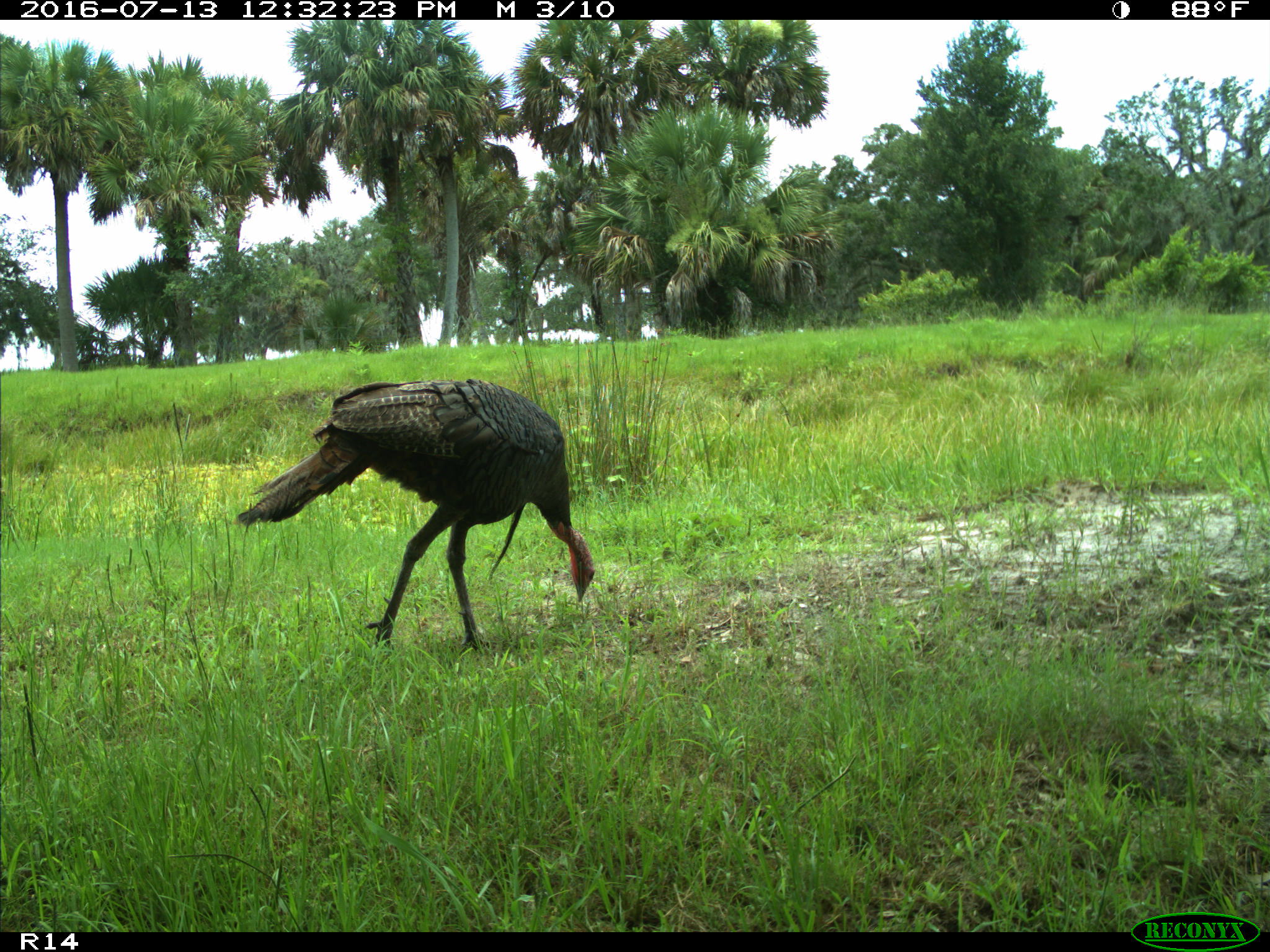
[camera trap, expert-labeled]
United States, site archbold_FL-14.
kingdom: Animalia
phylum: Chordata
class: Aves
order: Galliformes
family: Phasianidae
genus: Meleagris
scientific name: Meleagris gallopavo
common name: wild turkey